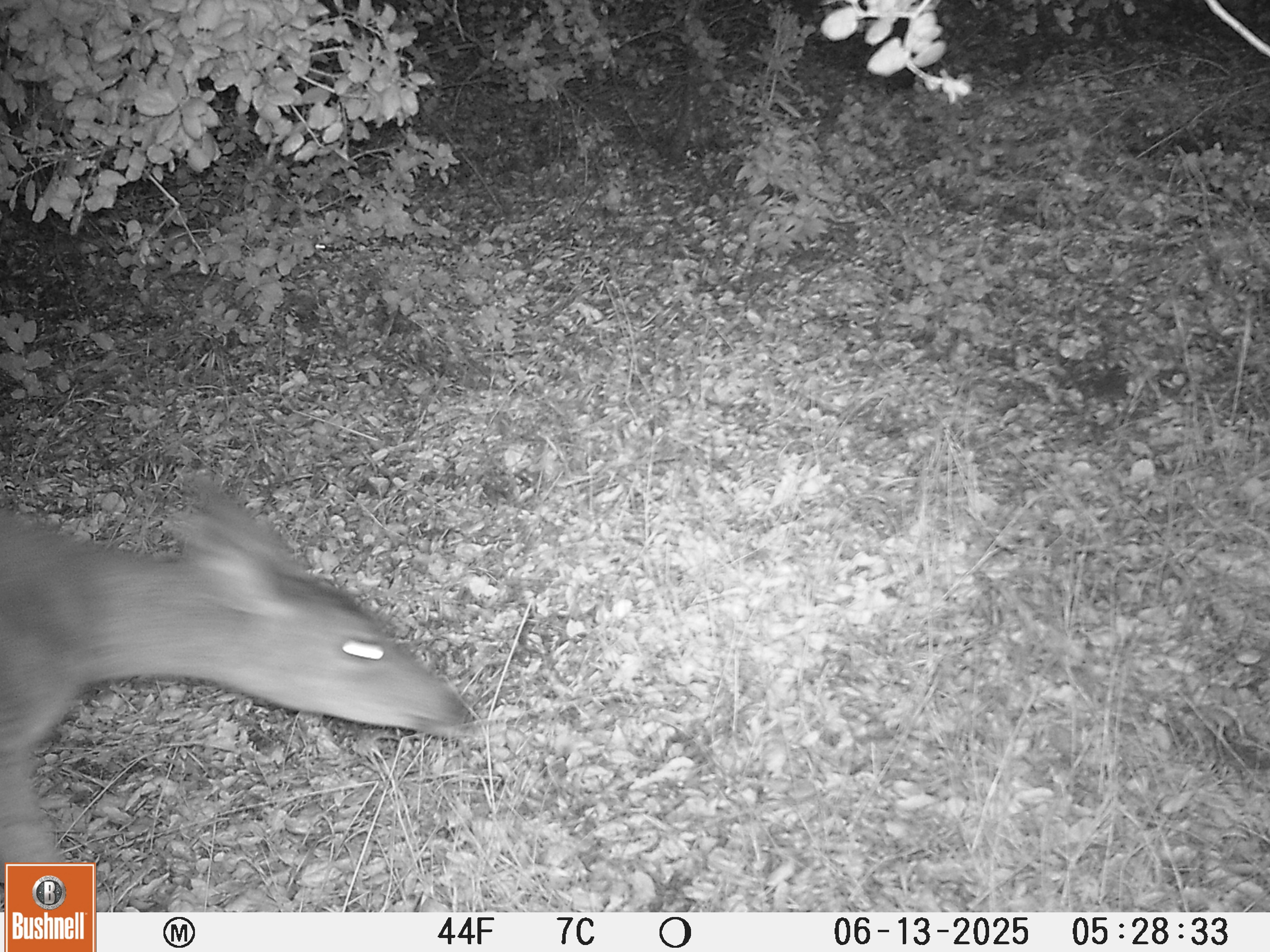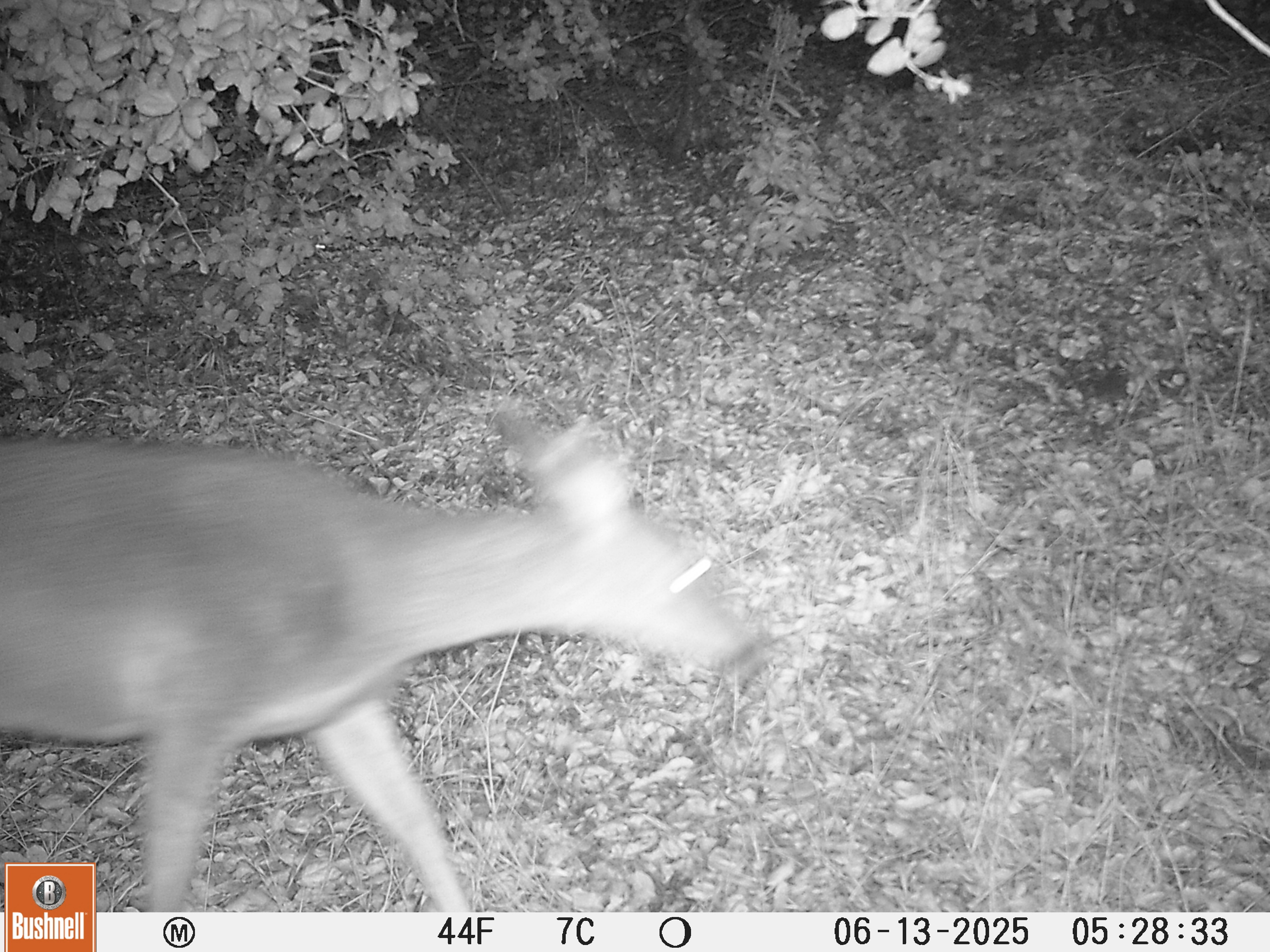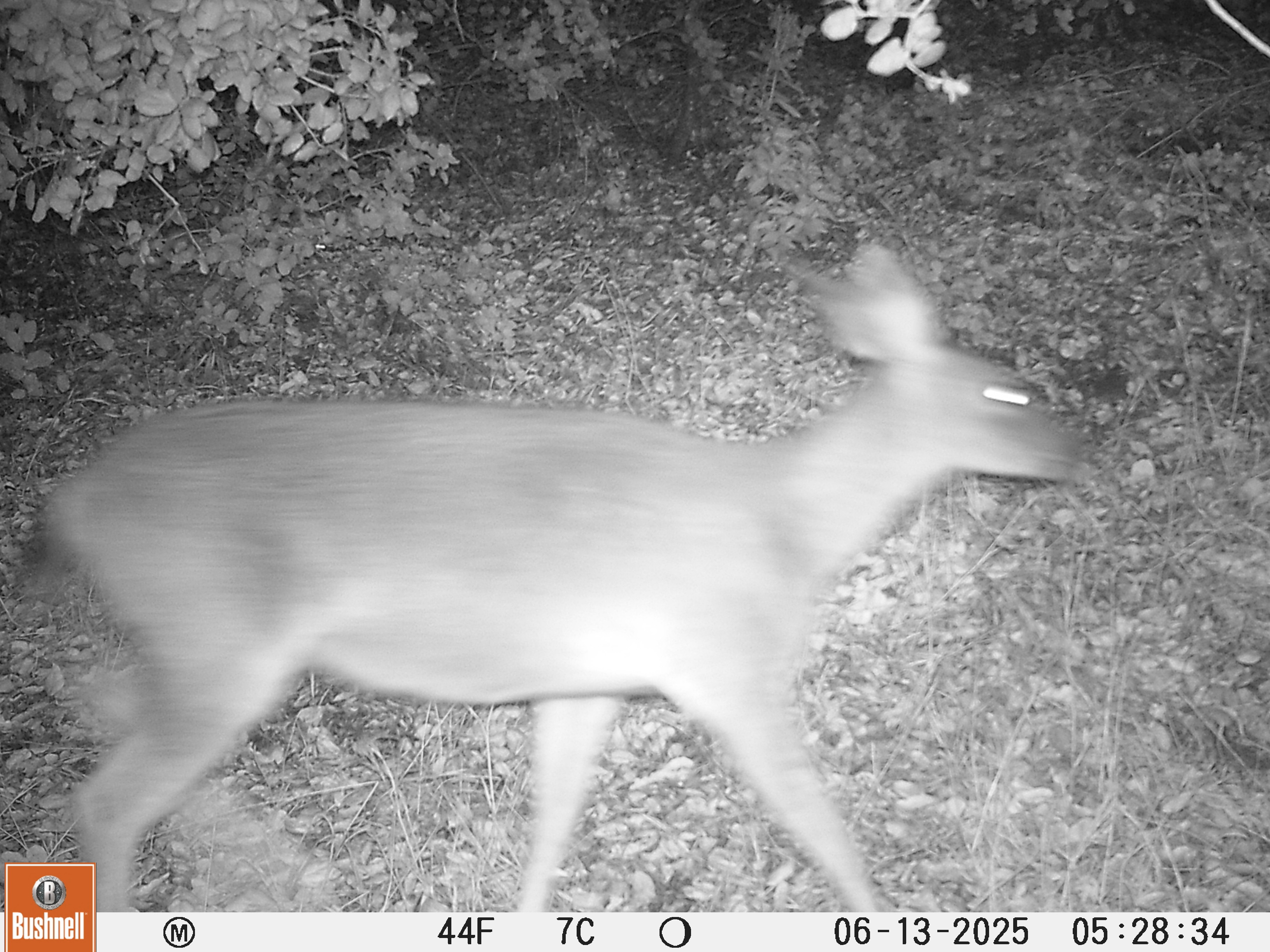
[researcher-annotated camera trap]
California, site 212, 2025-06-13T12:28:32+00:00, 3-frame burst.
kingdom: Animalia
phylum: Chordata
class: Mammalia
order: Artiodactyla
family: Cervidae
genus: Odocoileus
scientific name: Odocoileus hemionus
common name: mule deer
Mule deer (Odocoileus hemionus).